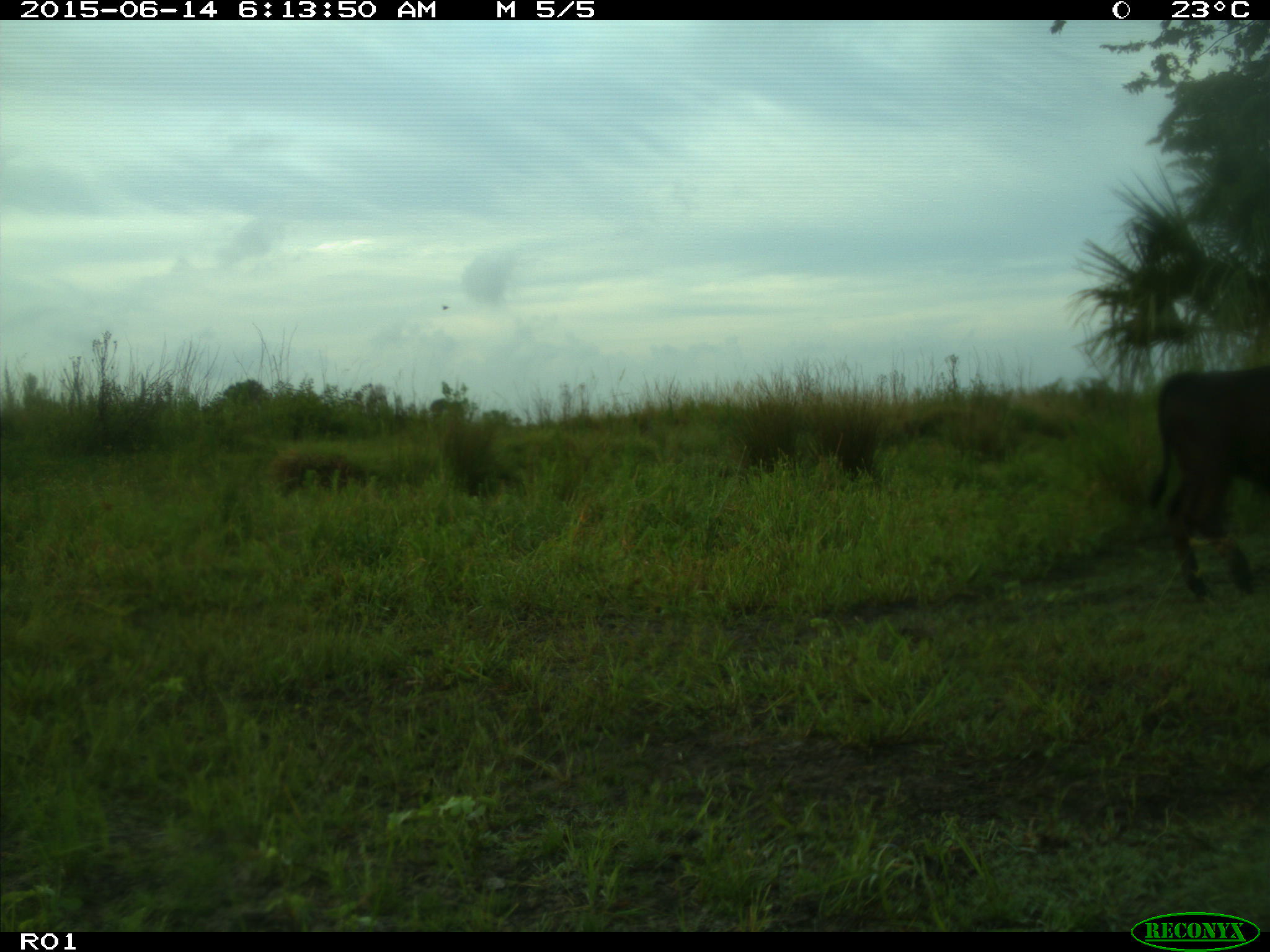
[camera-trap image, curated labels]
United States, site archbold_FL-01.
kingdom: Animalia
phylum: Chordata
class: Mammalia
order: Artiodactyla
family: Bovidae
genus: Bos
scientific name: Bos taurus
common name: domestic cow